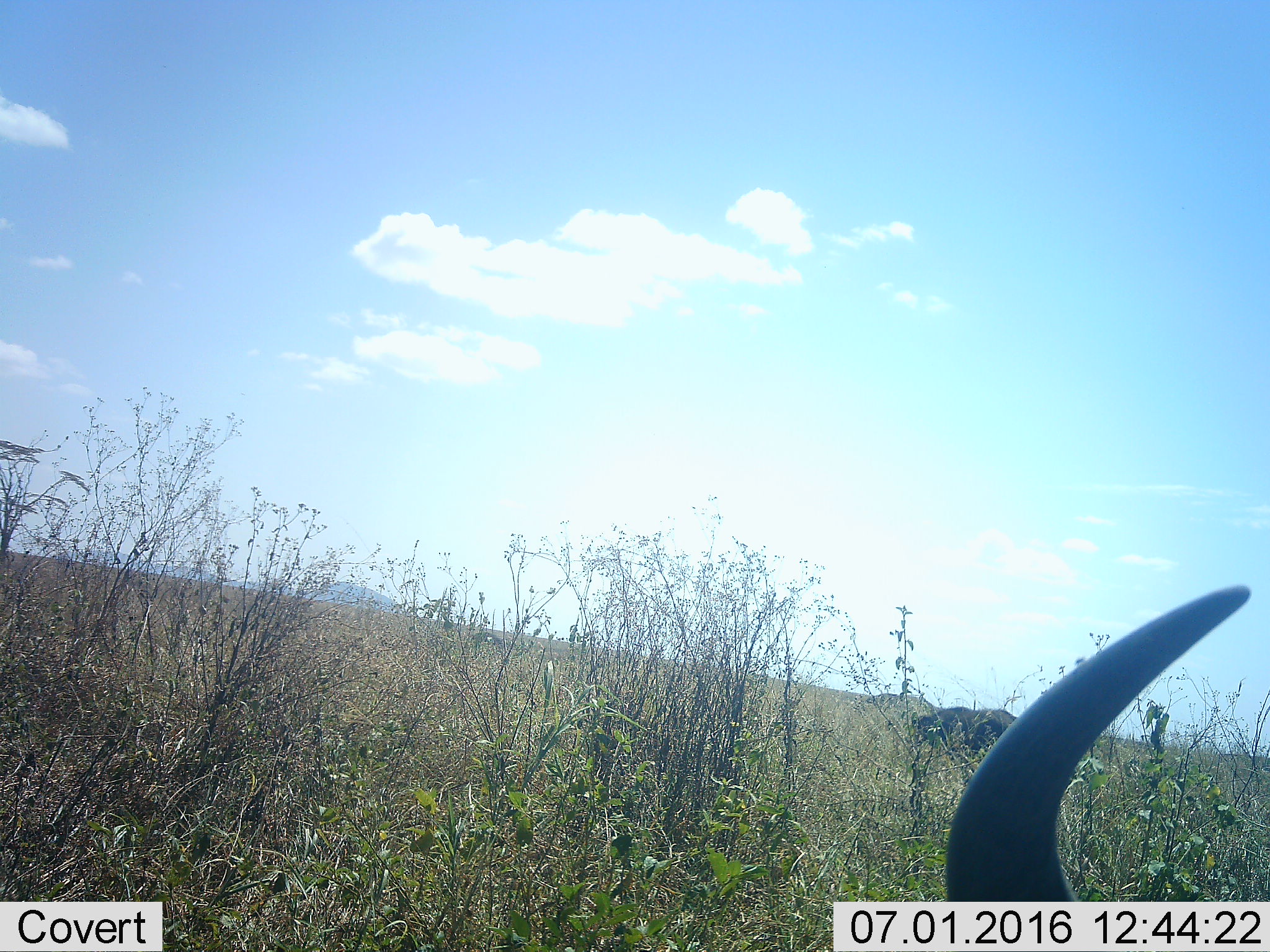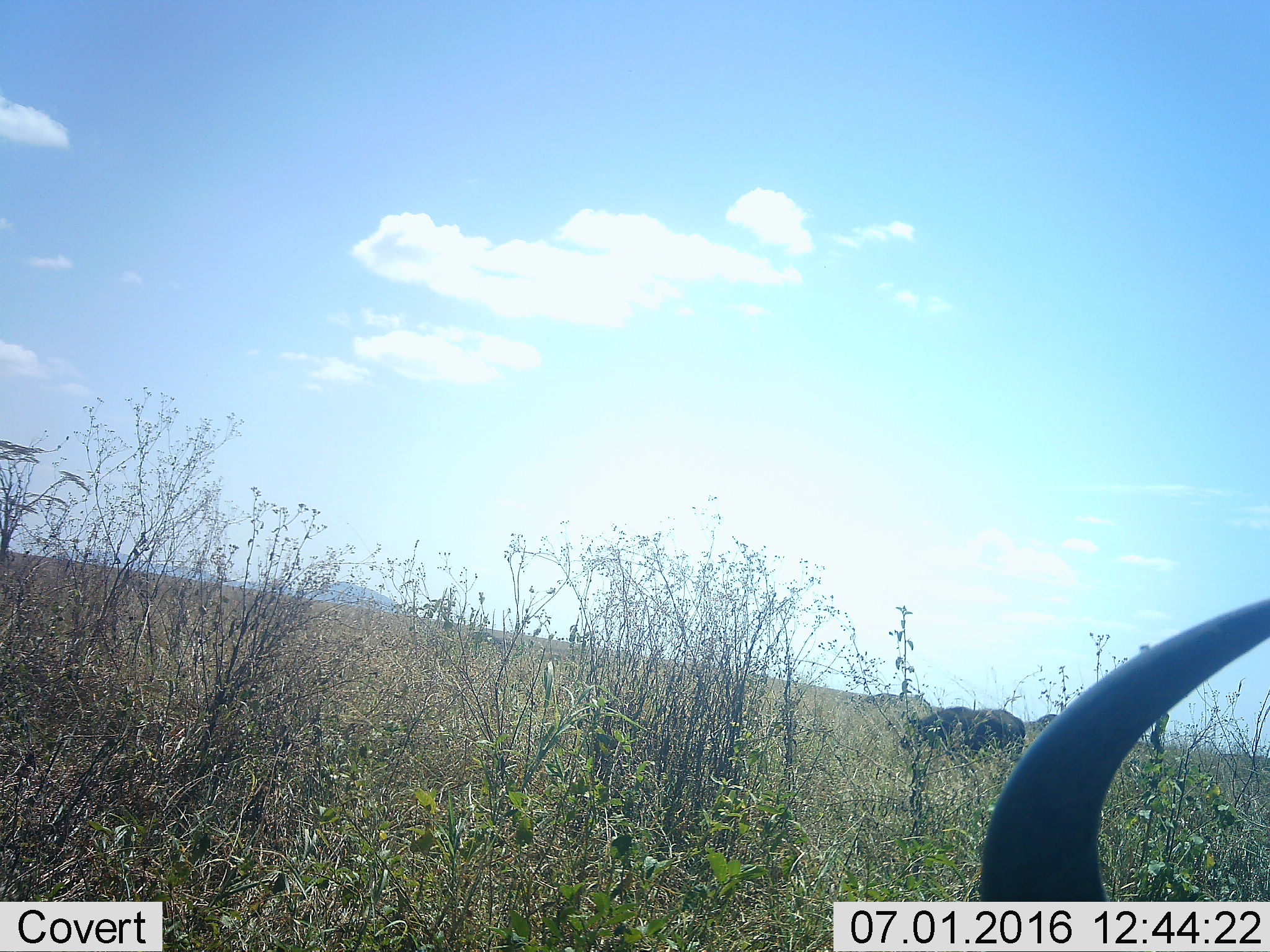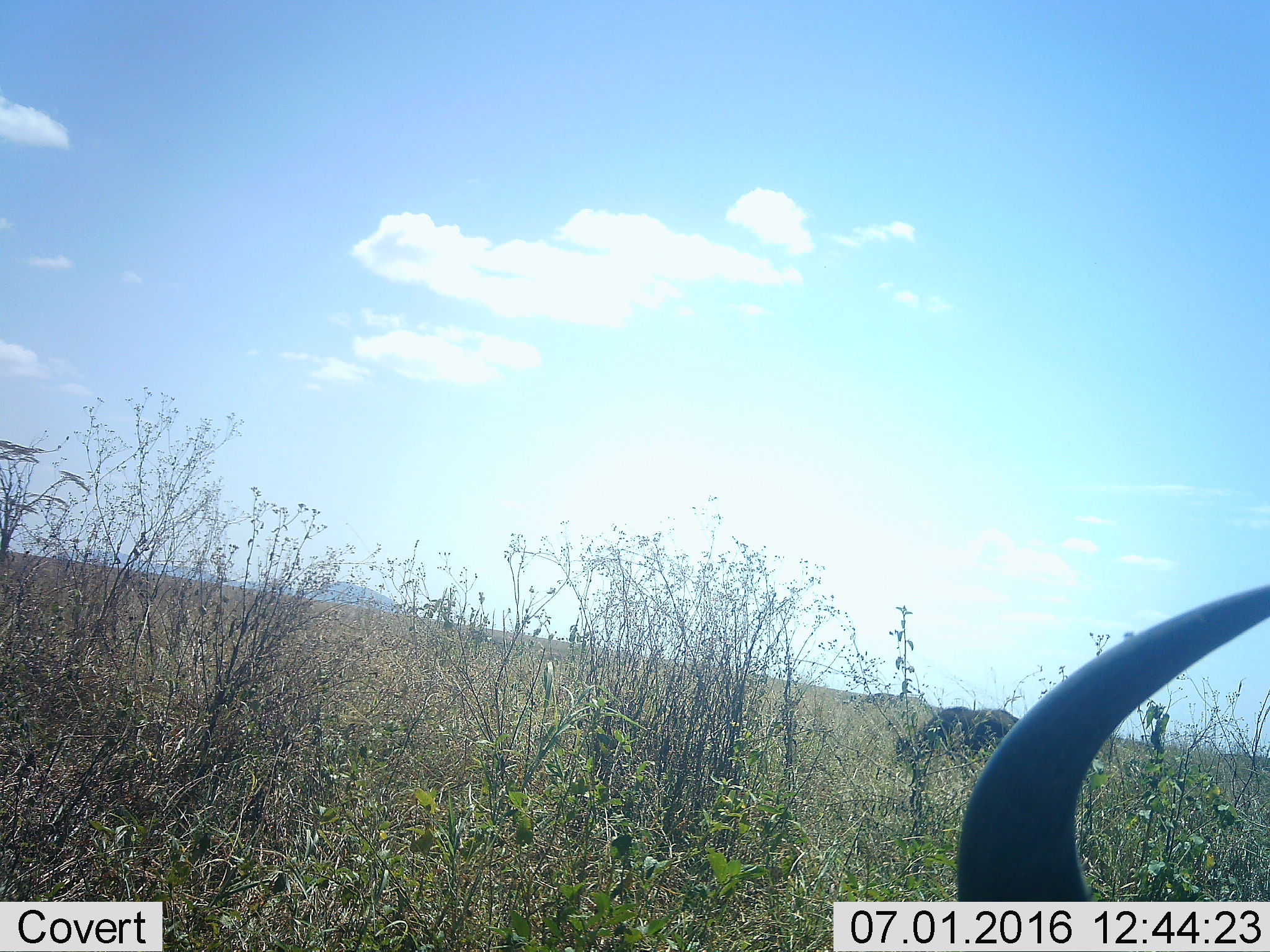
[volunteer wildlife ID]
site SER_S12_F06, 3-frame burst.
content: unidentified animal